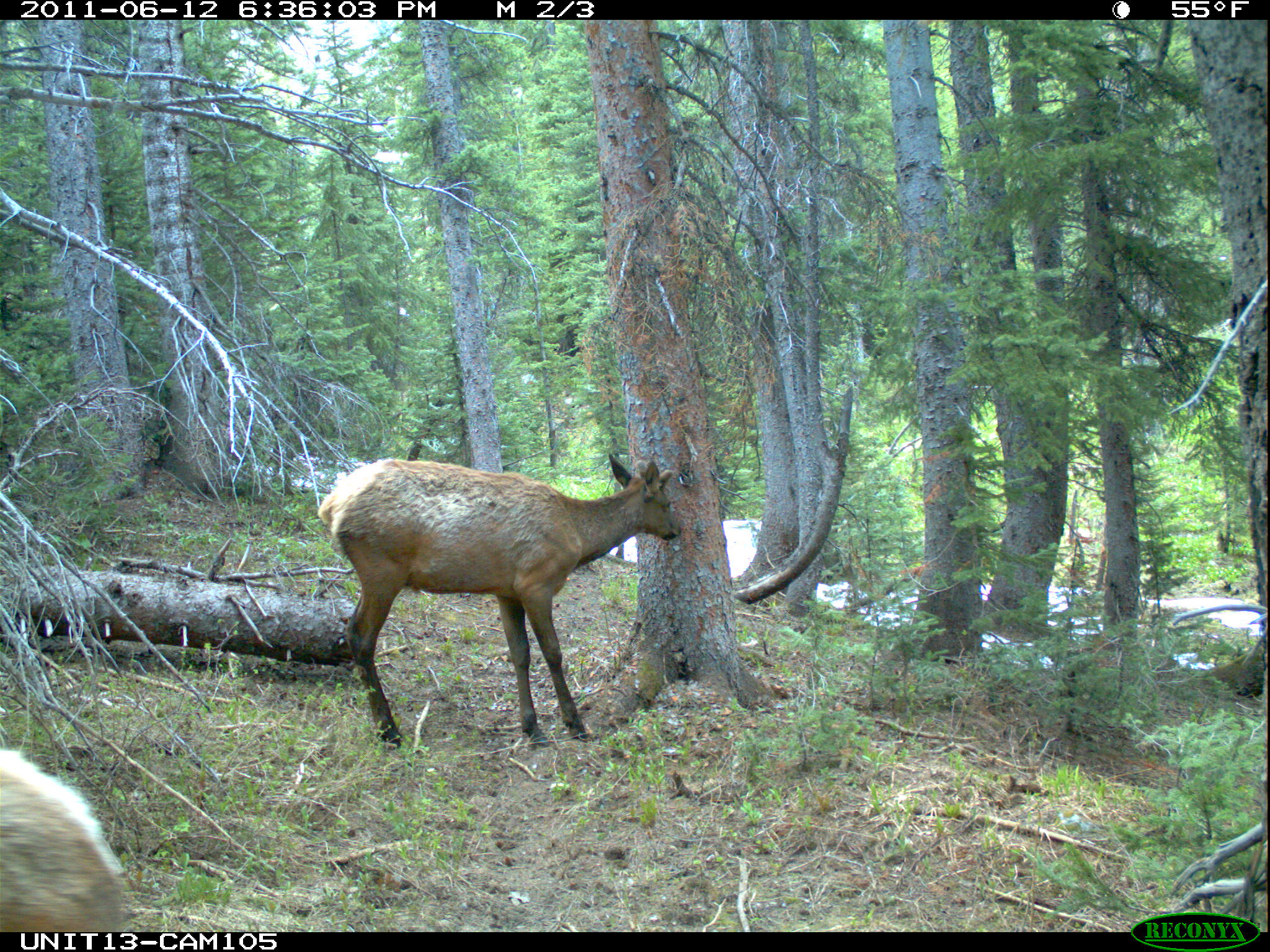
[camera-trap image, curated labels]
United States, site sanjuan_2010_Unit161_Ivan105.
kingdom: Animalia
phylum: Chordata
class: Mammalia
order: Artiodactyla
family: Cervidae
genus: Cervus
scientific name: Cervus elaphus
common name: red deer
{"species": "Cervus elaphus (red deer)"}